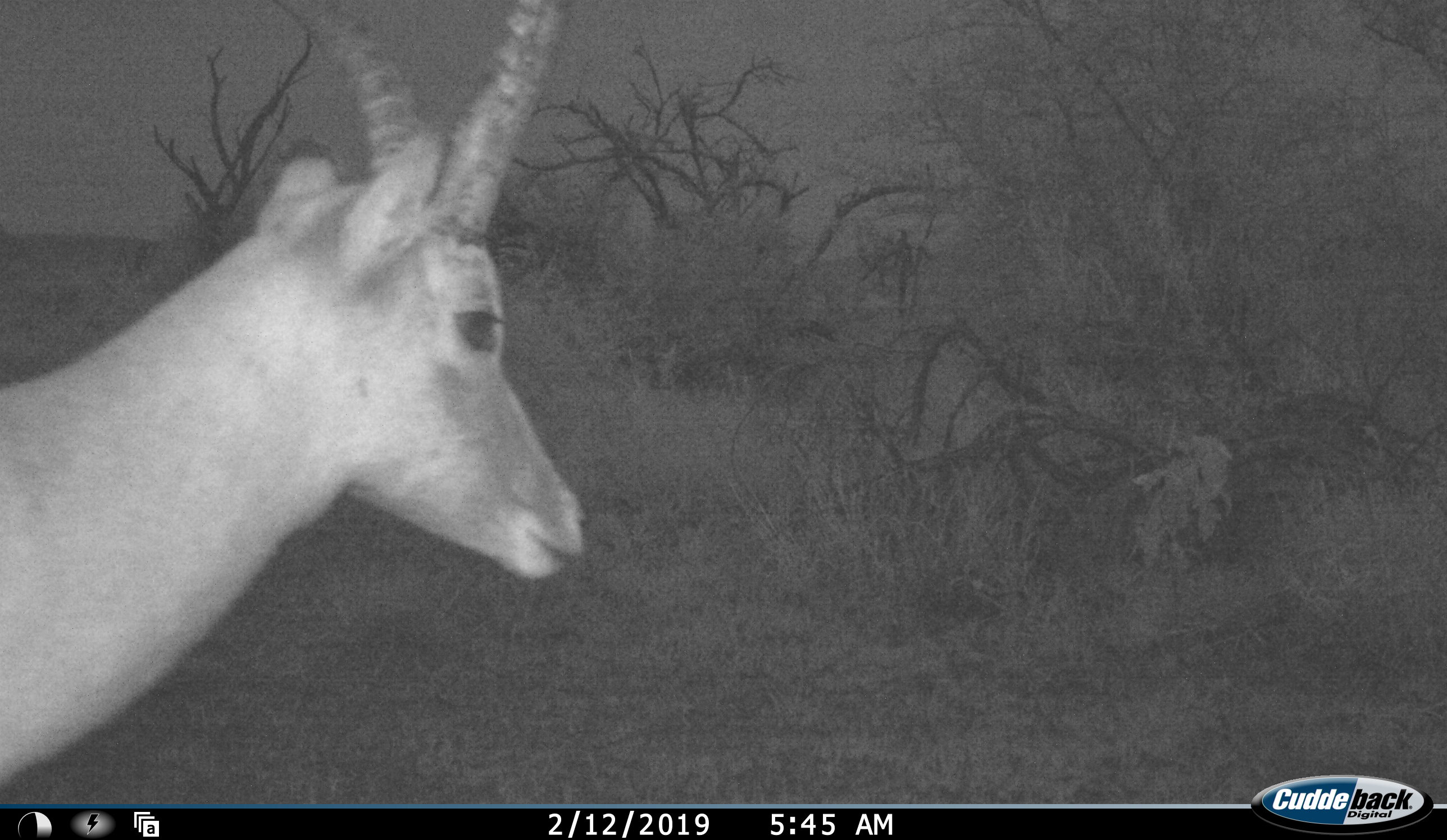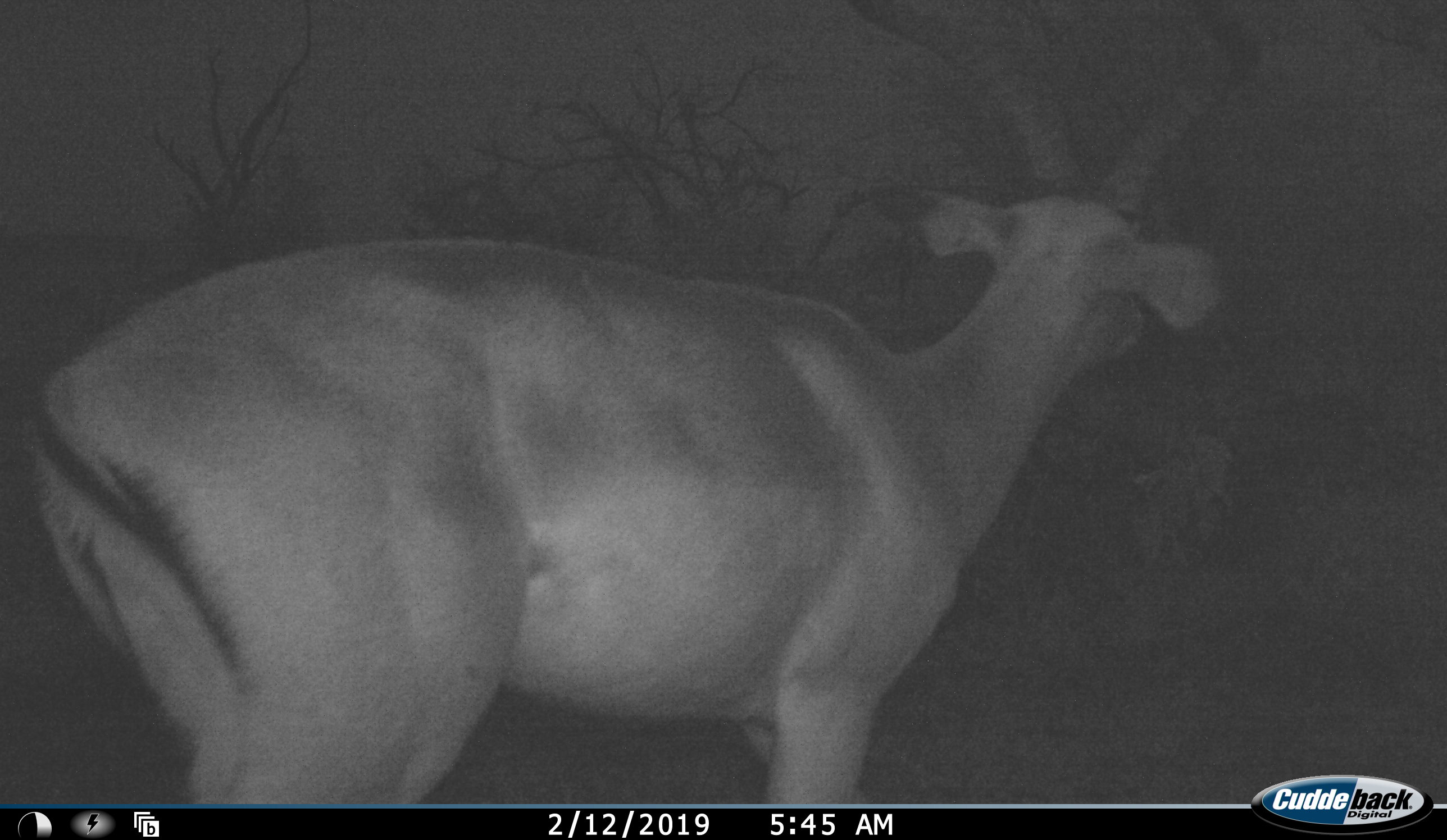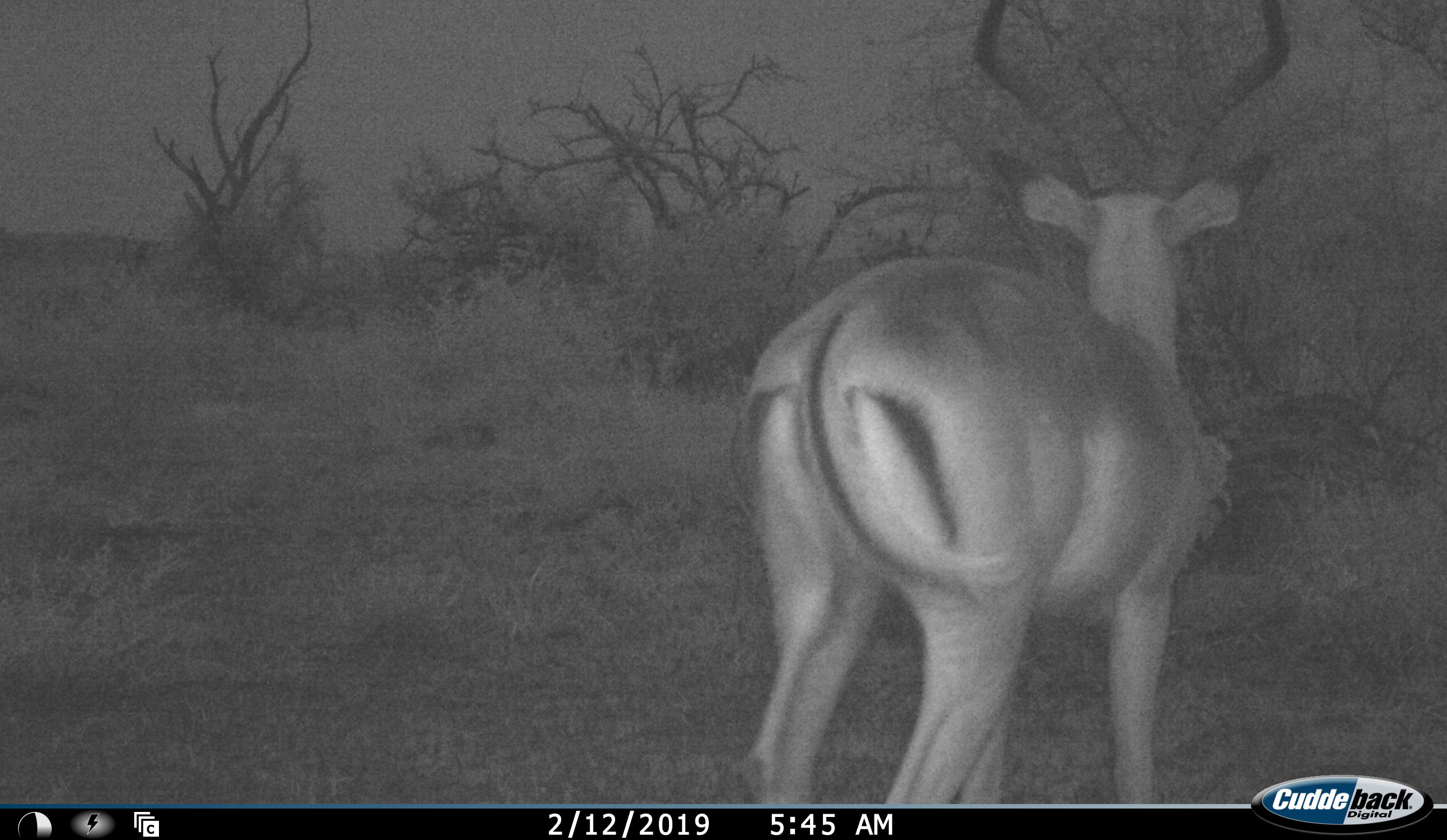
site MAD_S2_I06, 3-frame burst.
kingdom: Animalia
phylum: Chordata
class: Mammalia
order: Artiodactyla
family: Bovidae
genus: Aepyceros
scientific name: Aepyceros melampus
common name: impala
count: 1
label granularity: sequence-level